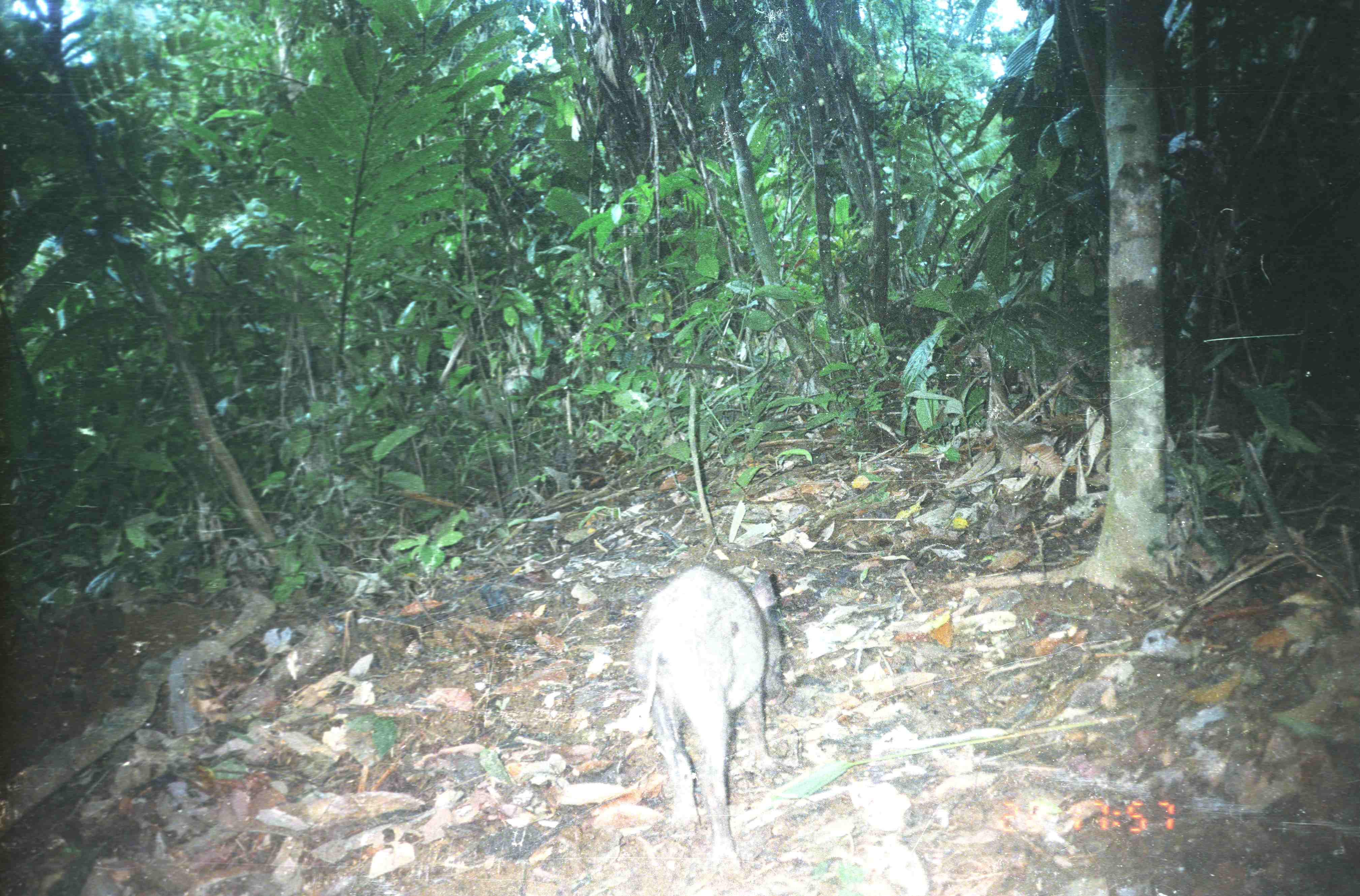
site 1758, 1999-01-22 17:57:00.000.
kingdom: Animalia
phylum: Chordata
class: Mammalia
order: Artiodactyla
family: Suidae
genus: Sus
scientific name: Sus scrofa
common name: wild boar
Sus scrofa (wild boar), count 1.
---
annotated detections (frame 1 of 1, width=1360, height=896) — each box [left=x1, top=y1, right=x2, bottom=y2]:
sus scrofa: [left=627, top=563, right=783, bottom=864]